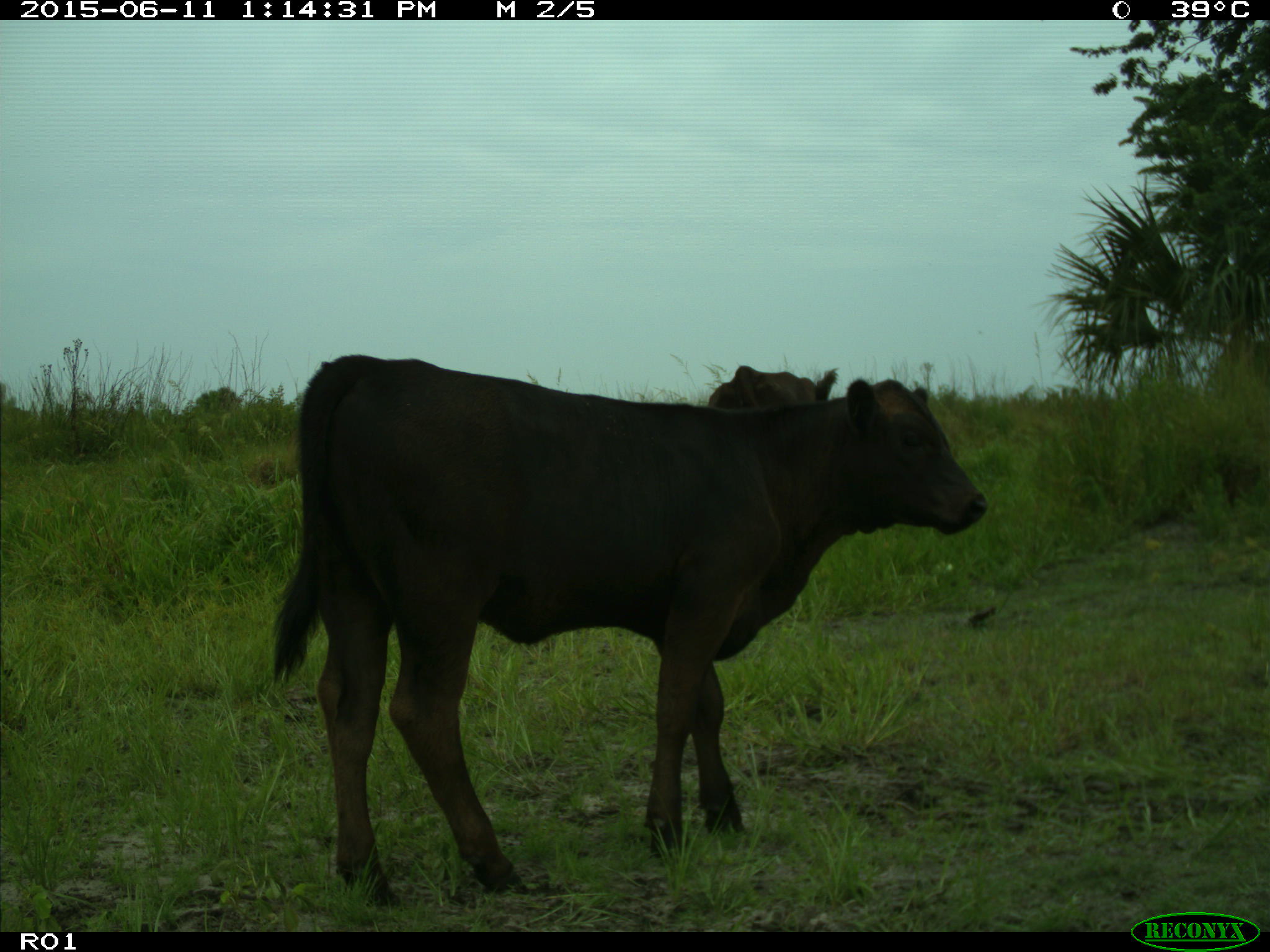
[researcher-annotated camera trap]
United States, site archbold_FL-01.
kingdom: Animalia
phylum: Chordata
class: Mammalia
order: Artiodactyla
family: Bovidae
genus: Bos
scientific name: Bos taurus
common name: domestic cow